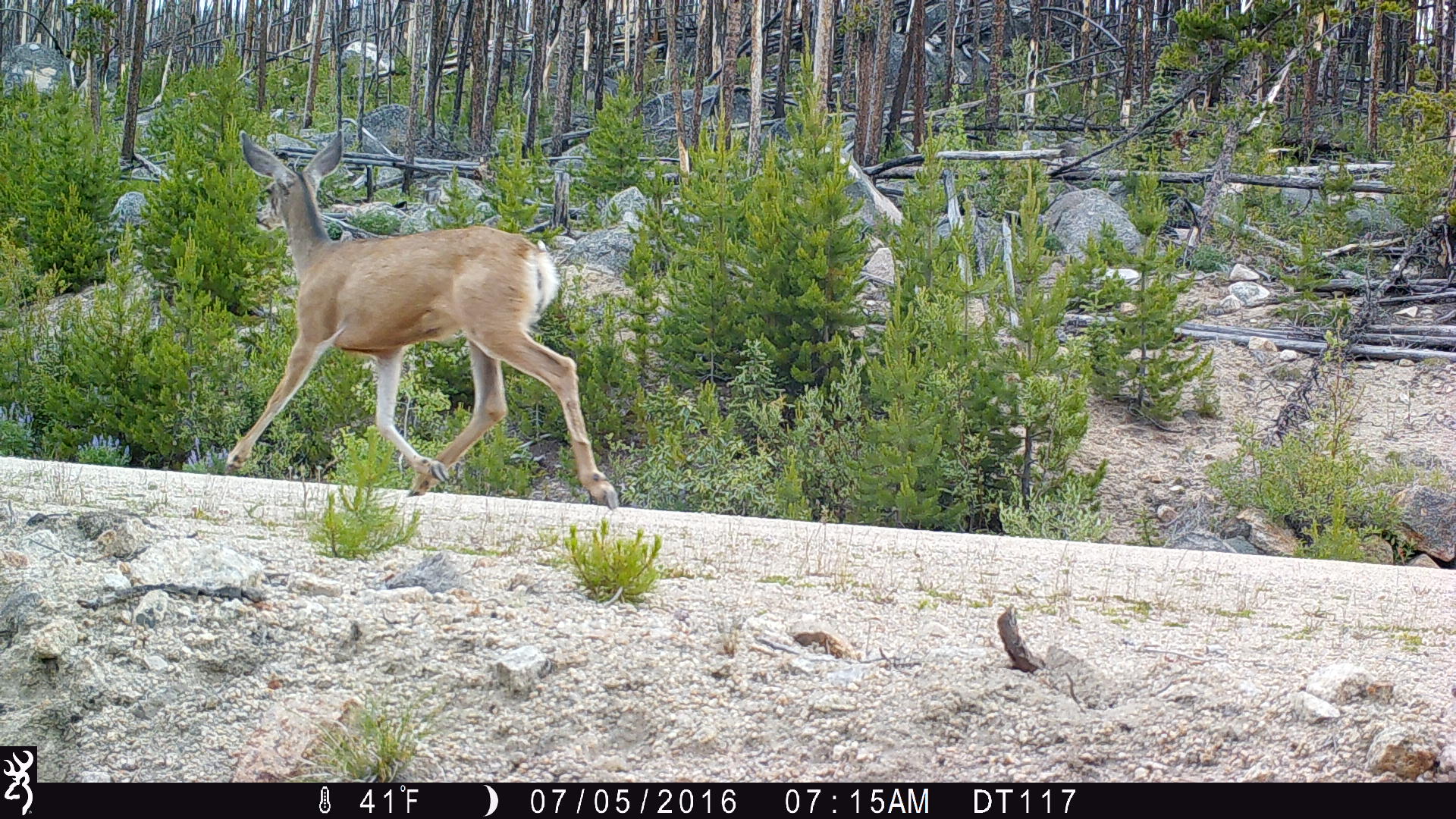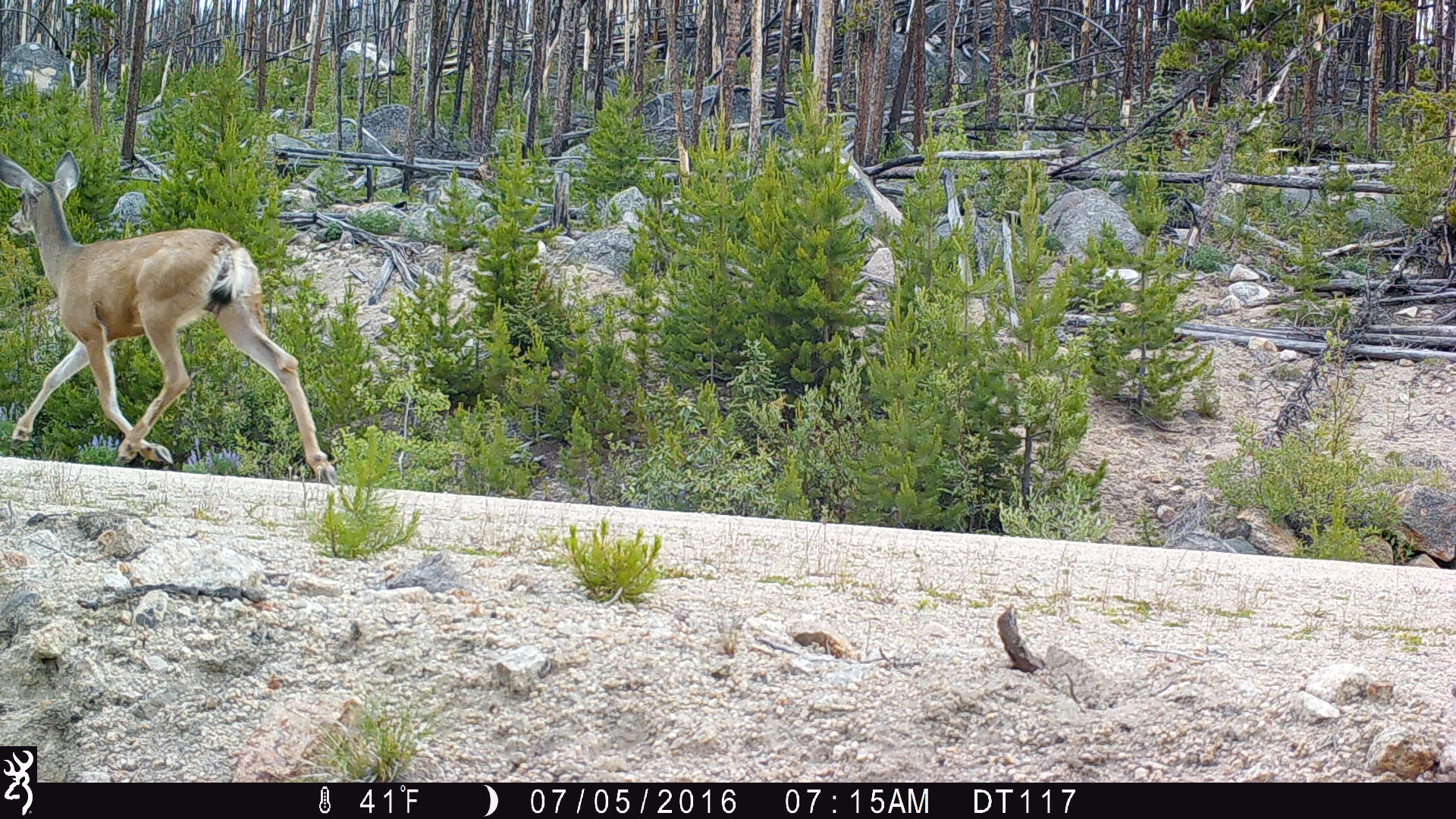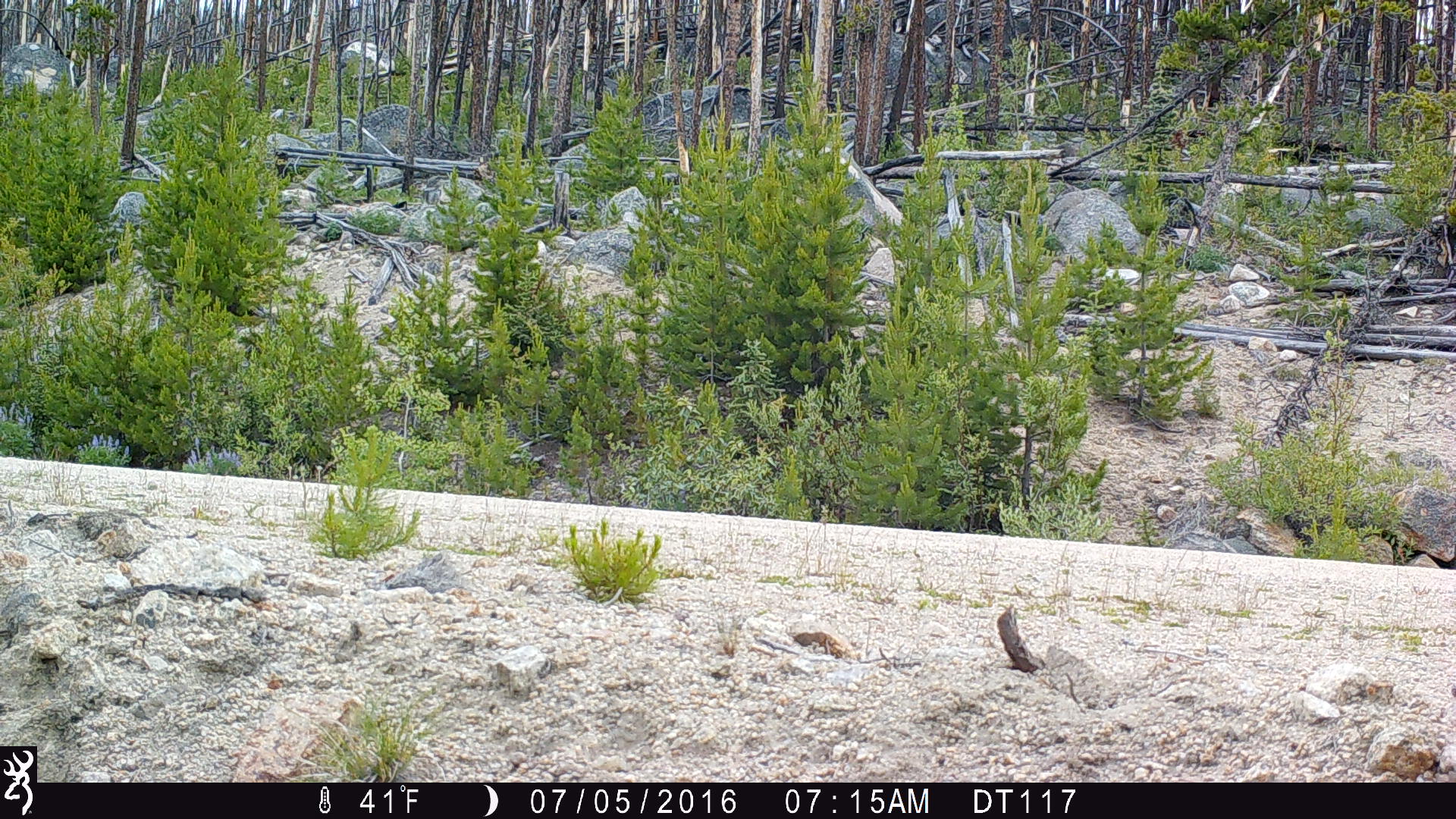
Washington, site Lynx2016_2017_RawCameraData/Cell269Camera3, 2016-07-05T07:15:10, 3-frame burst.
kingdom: Animalia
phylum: Chordata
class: Mammalia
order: Artiodactyla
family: Cervidae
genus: Odocoileus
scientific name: Odocoileus hemionus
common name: mule deer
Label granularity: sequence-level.